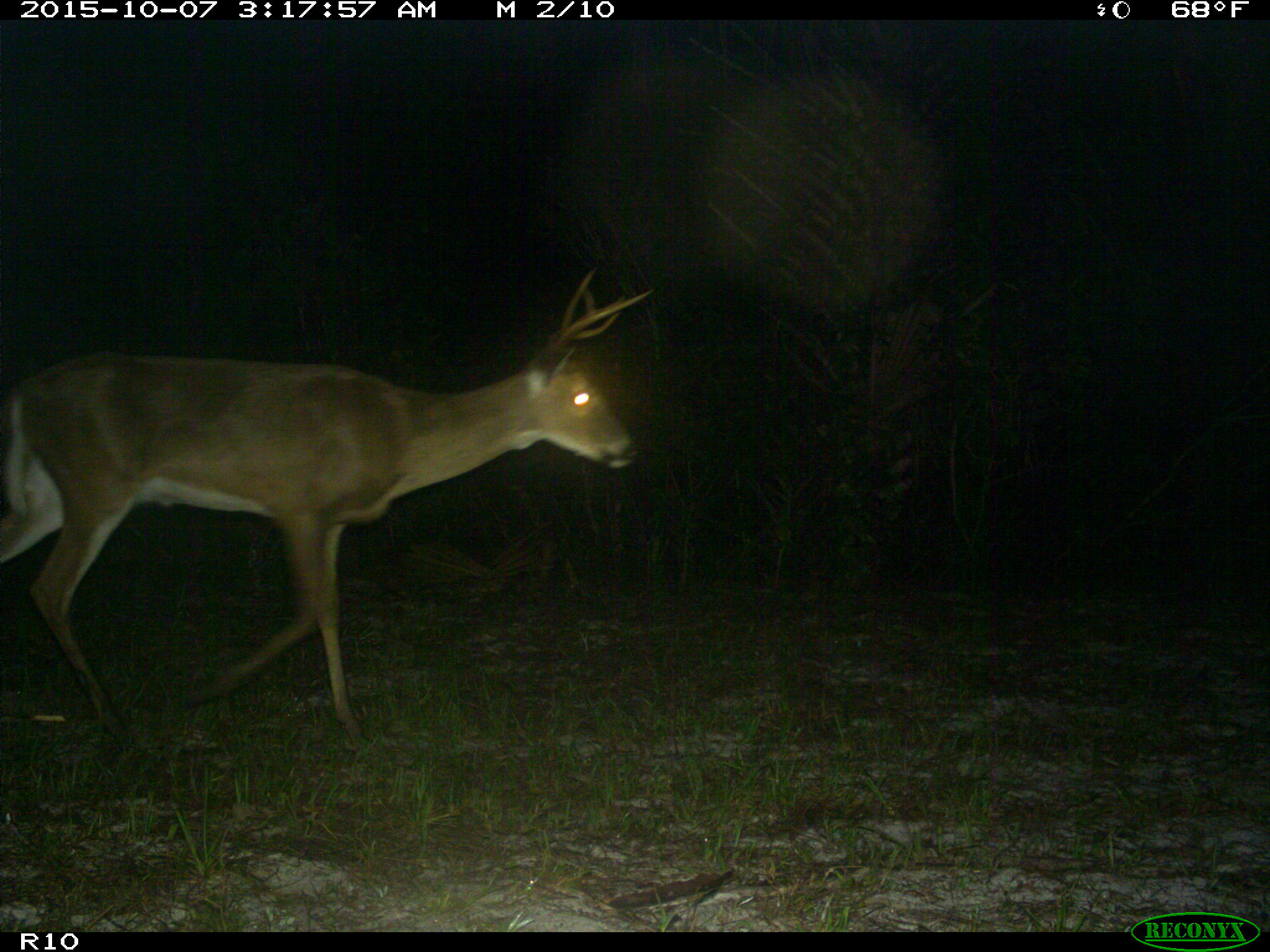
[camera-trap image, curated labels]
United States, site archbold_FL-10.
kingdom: Animalia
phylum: Chordata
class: Mammalia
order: Artiodactyla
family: Cervidae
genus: Odocoileus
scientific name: Odocoileus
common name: deer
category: unidentified deer